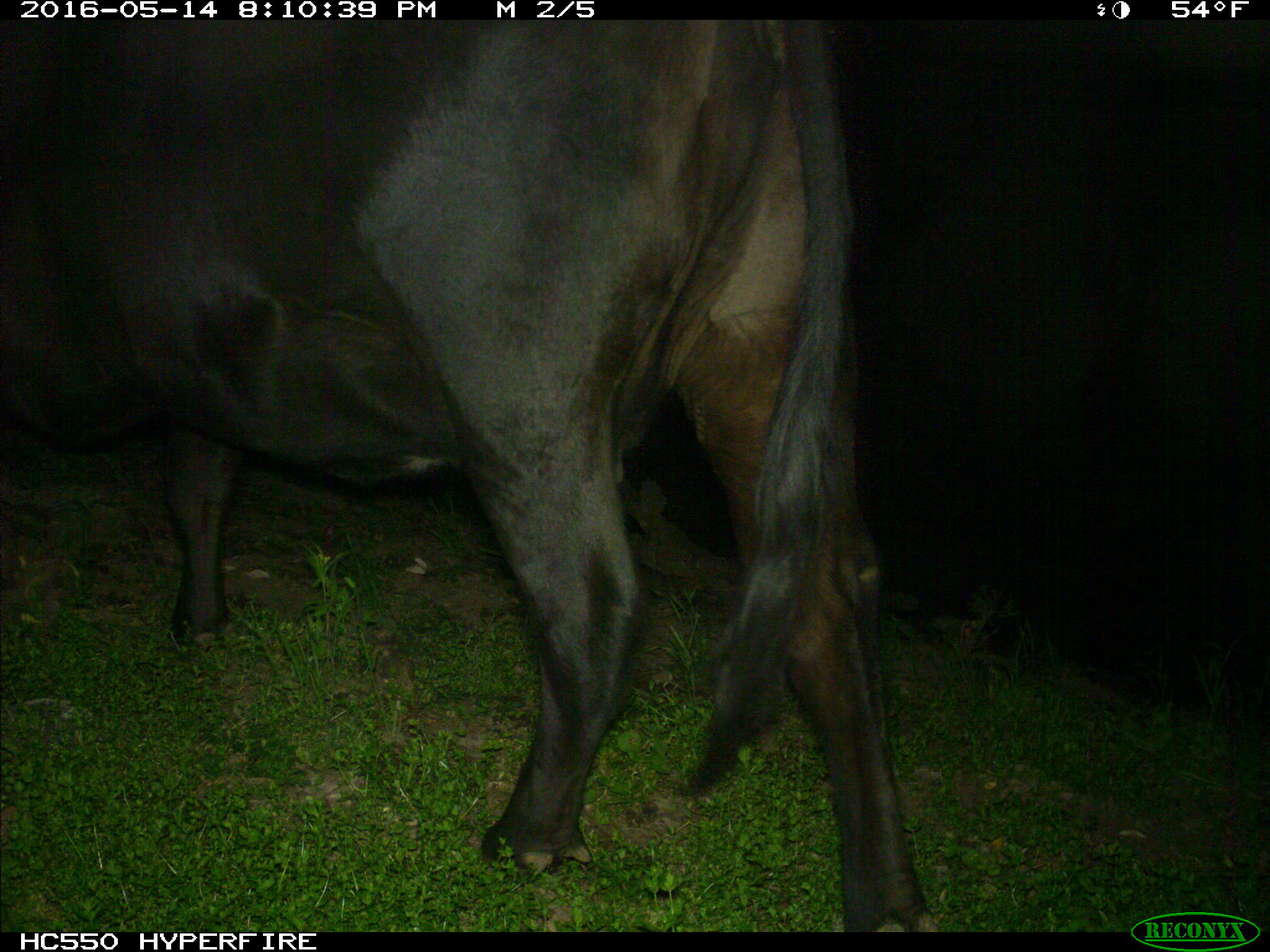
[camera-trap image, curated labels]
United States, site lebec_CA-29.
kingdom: Animalia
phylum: Chordata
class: Mammalia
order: Artiodactyla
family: Bovidae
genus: Bos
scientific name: Bos taurus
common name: domestic cow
Bos taurus (domestic cow).